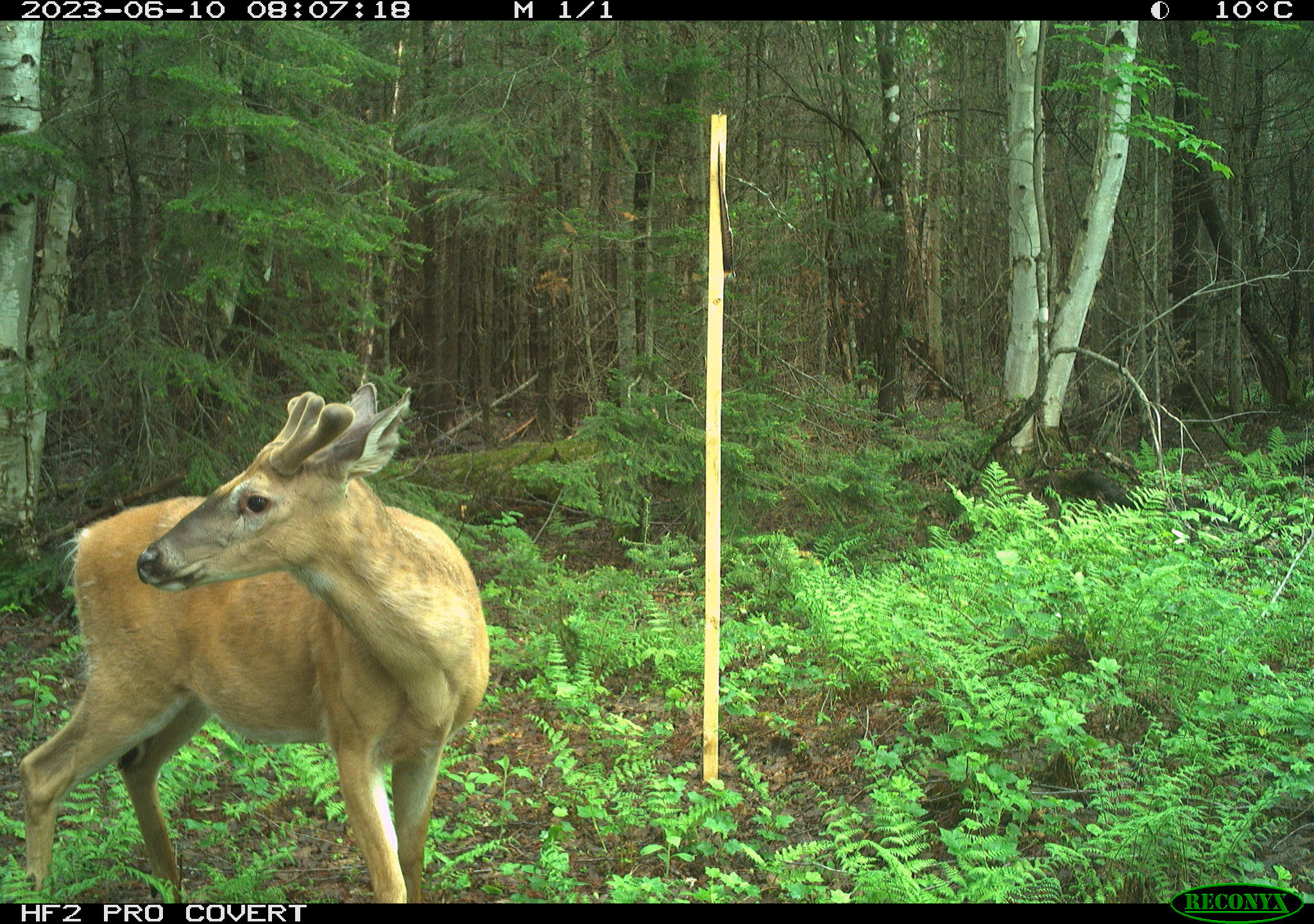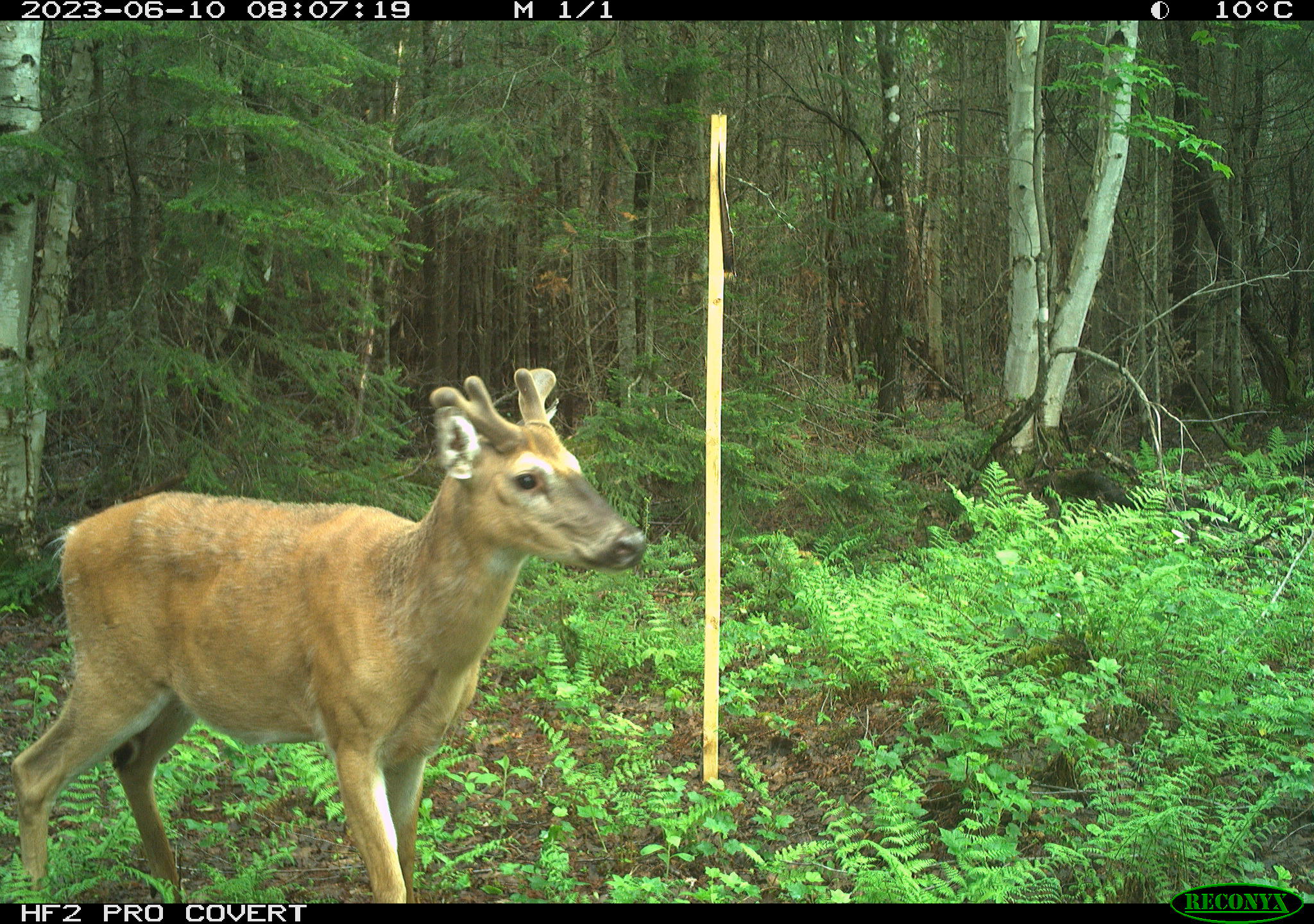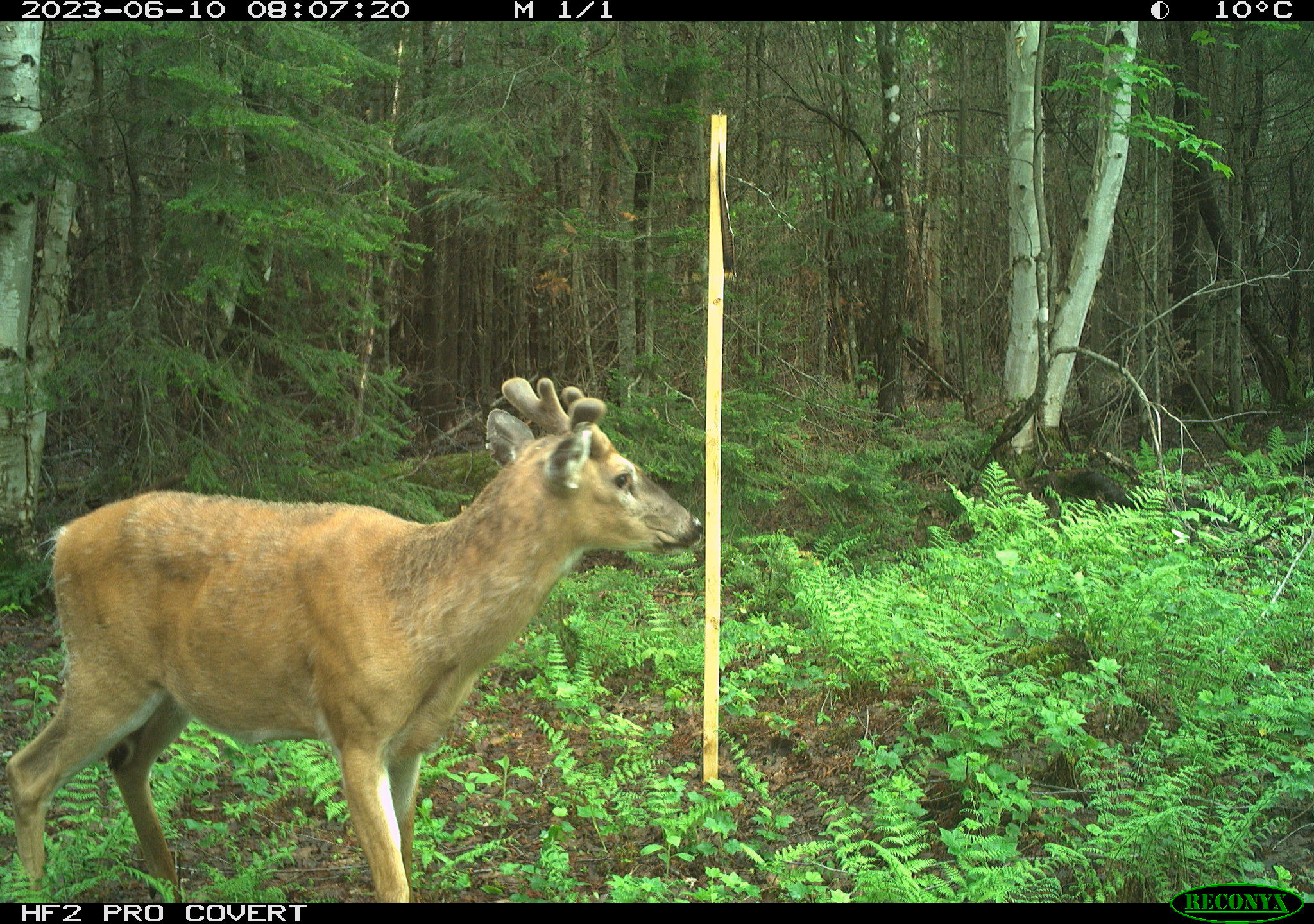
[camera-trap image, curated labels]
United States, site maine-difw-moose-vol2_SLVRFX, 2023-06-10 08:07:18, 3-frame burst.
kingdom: Animalia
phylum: Chordata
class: Mammalia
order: Artiodactyla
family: Cervidae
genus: Odocoileus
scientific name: Odocoileus virginianus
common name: white-tailed deer